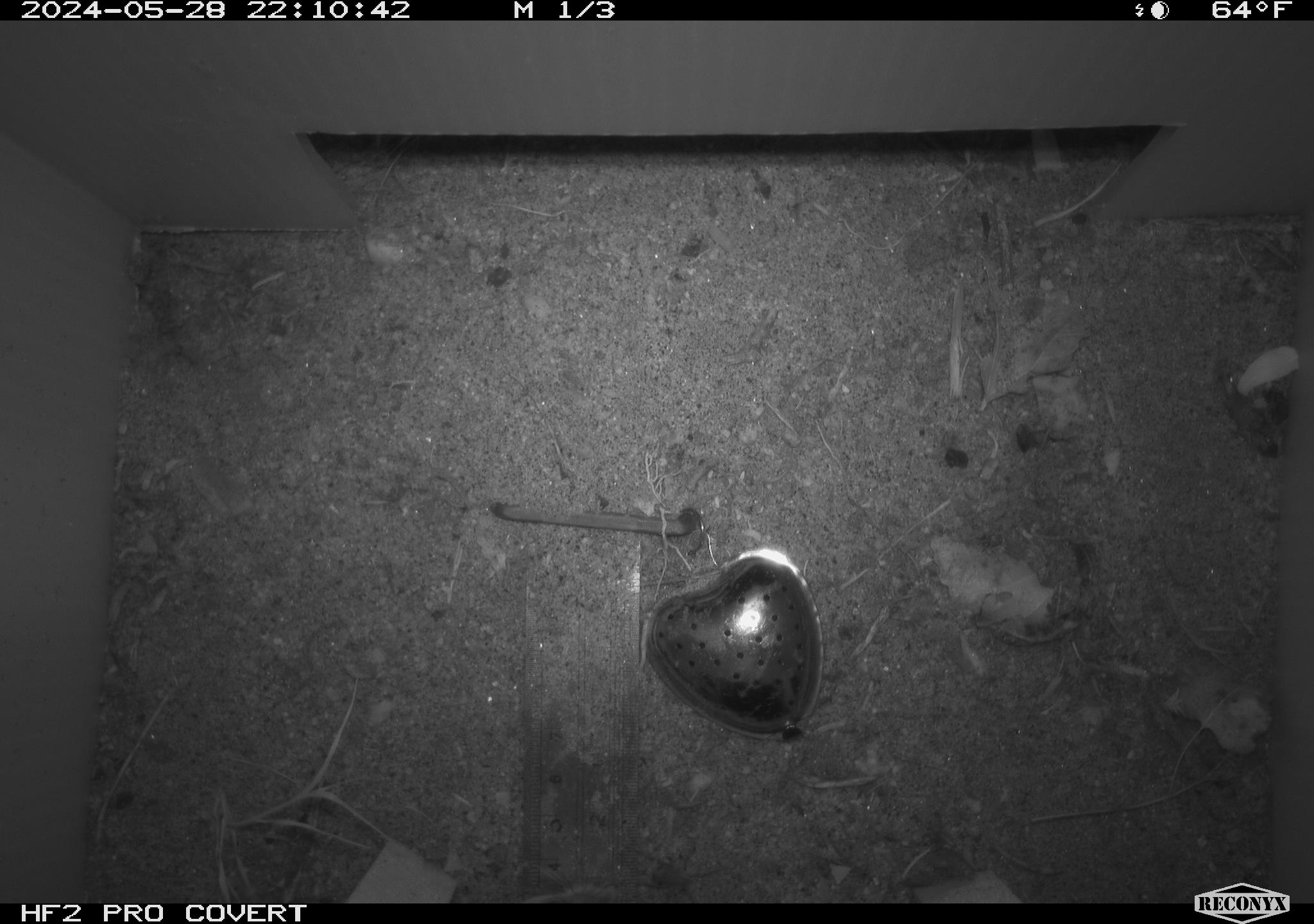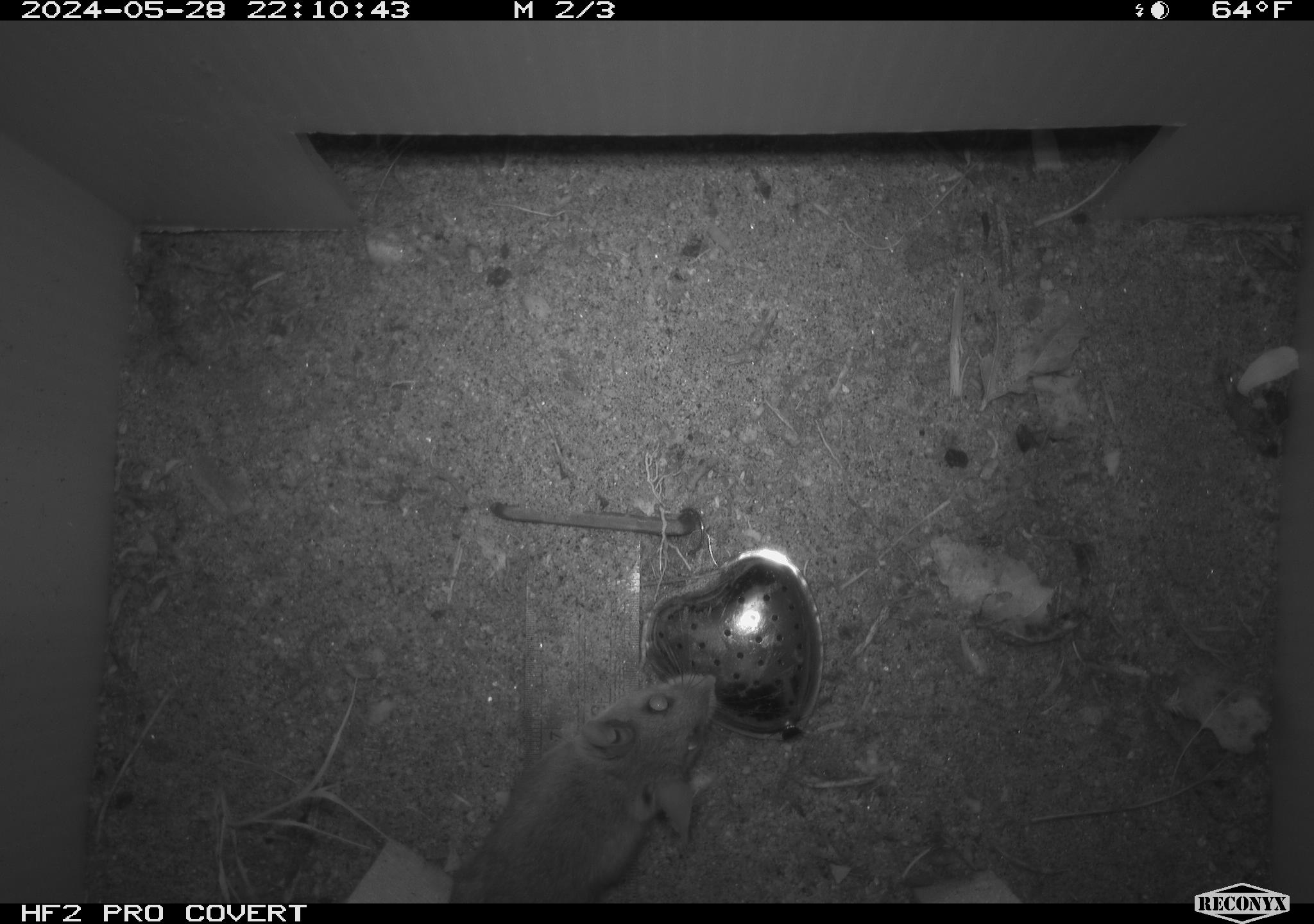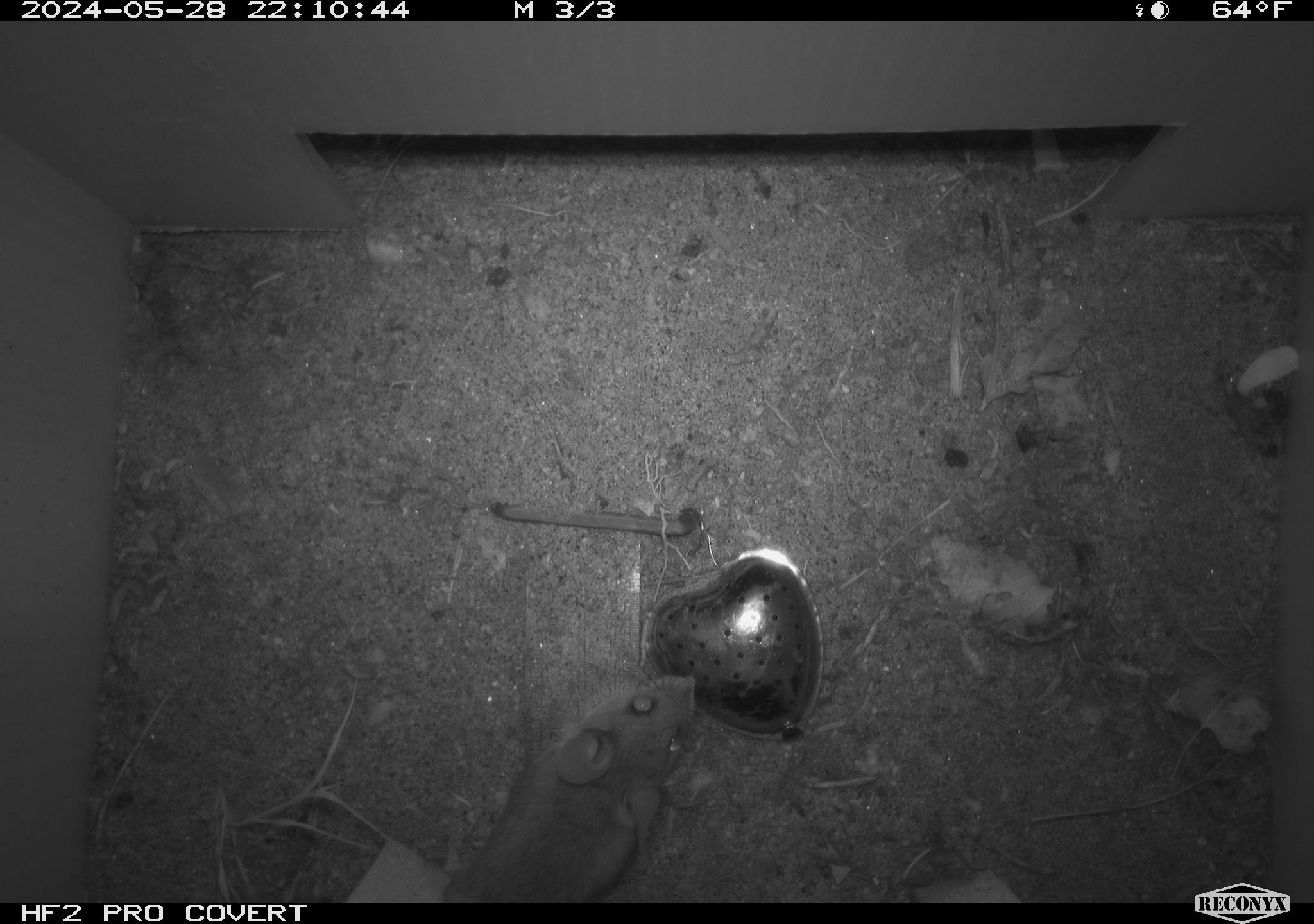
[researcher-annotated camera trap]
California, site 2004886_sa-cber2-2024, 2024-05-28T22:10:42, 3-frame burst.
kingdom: Animalia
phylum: Chordata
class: Mammalia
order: Rodentia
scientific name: Rodentia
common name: mouse species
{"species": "mouse species (Rodentia)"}